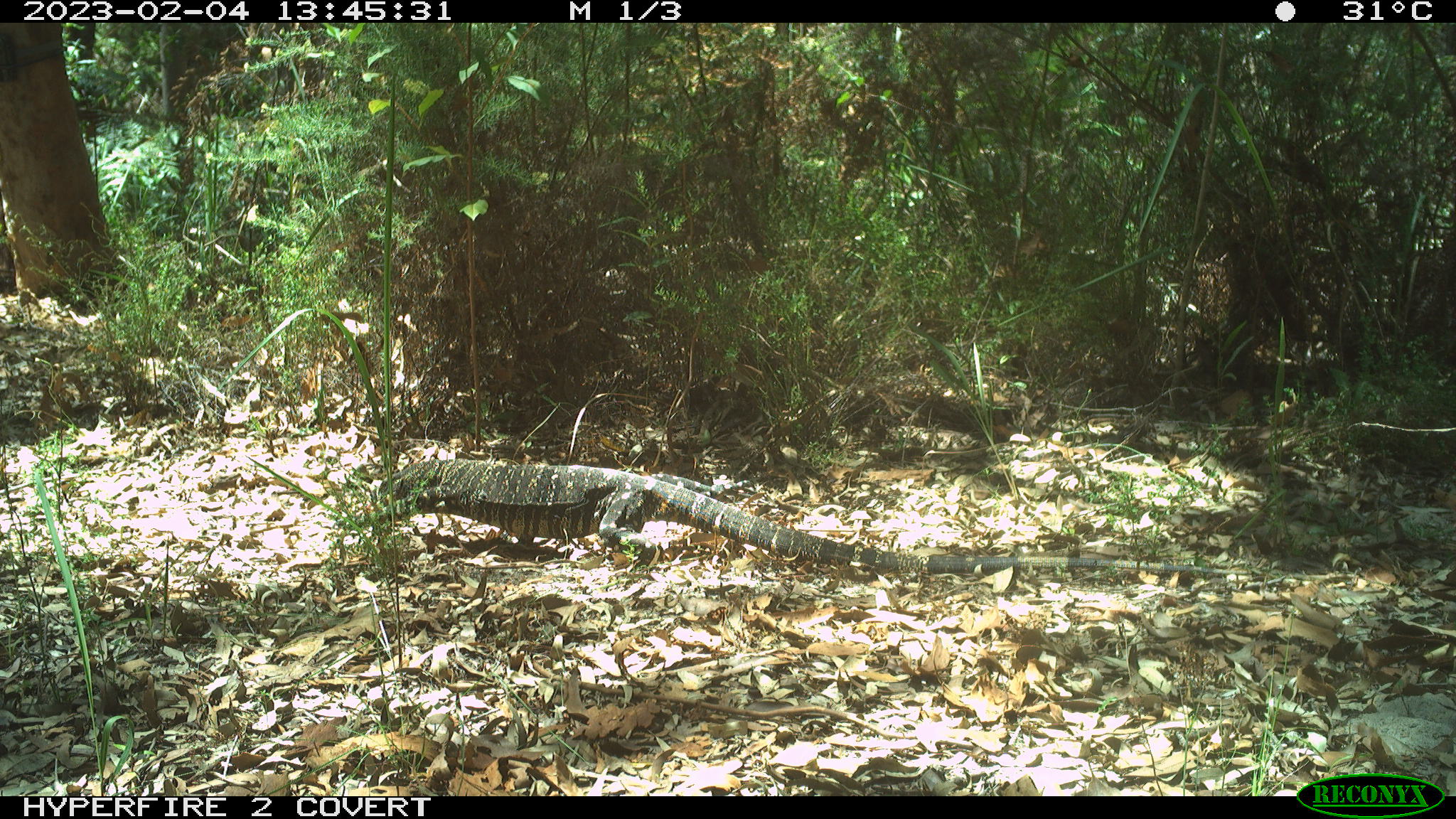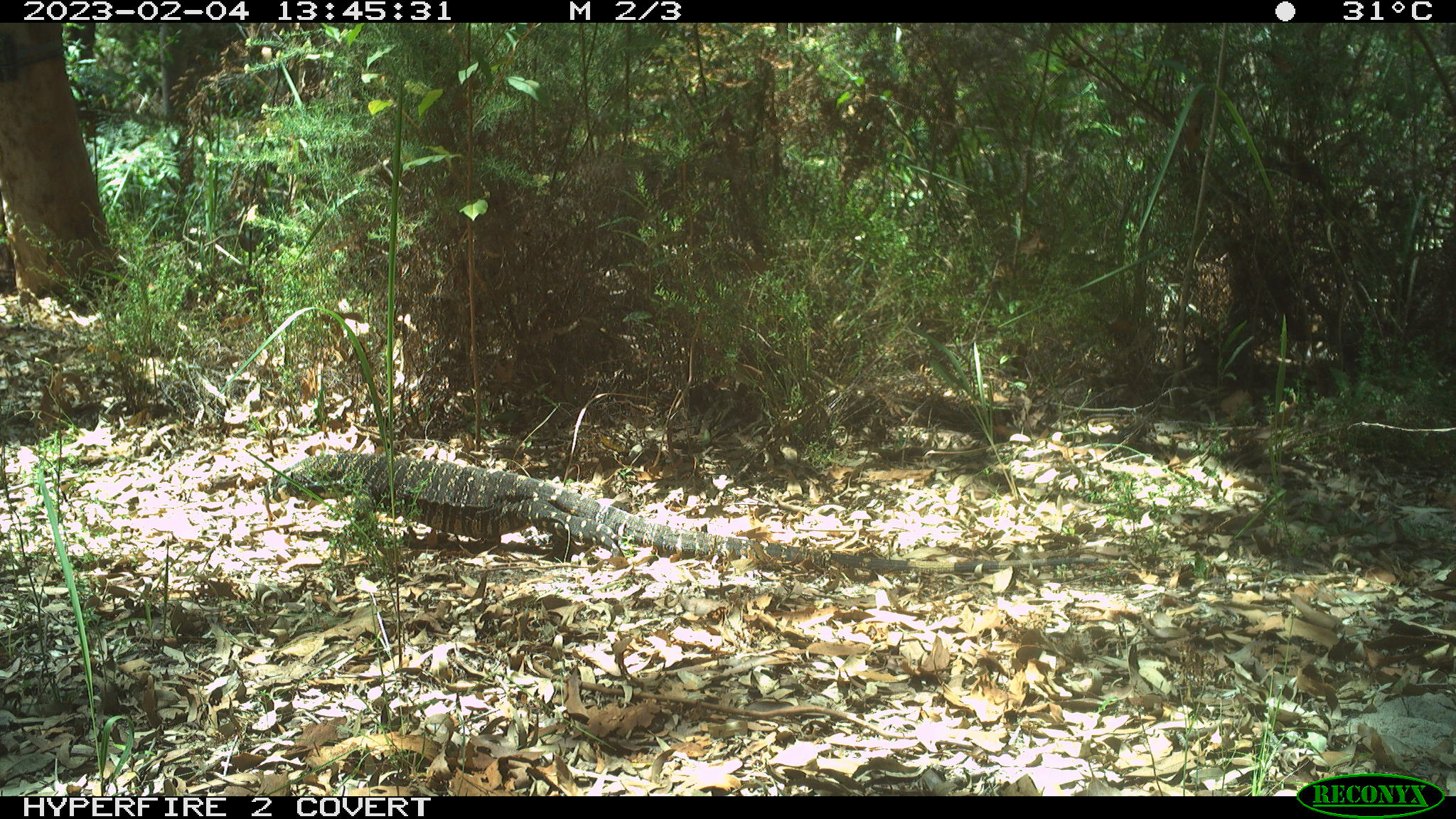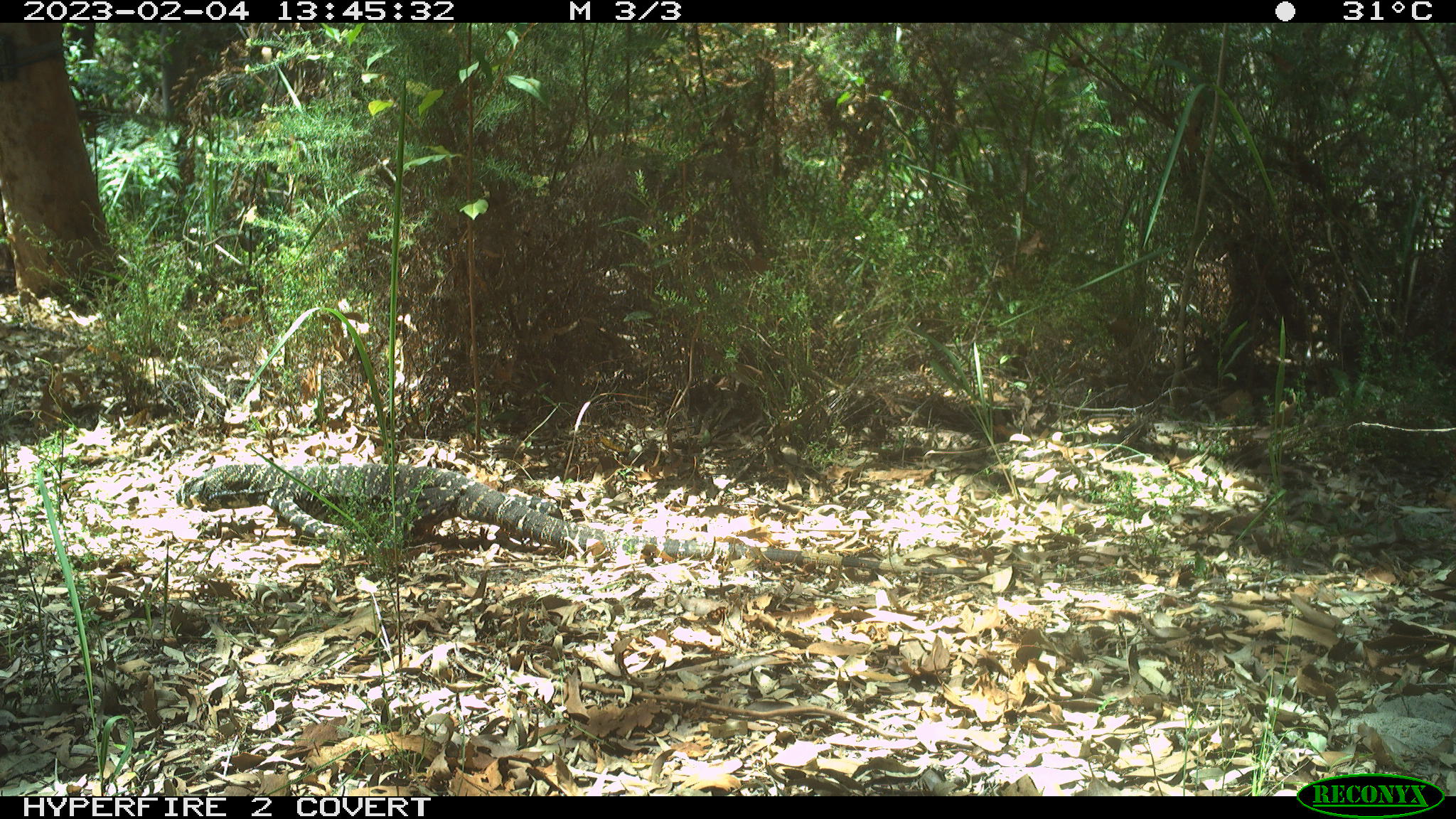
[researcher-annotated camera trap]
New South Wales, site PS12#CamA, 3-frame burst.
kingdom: Animalia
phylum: Chordata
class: Reptilia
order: Squamata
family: Varanidae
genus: Varanus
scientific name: Varanus varius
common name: lace monitor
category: goanna